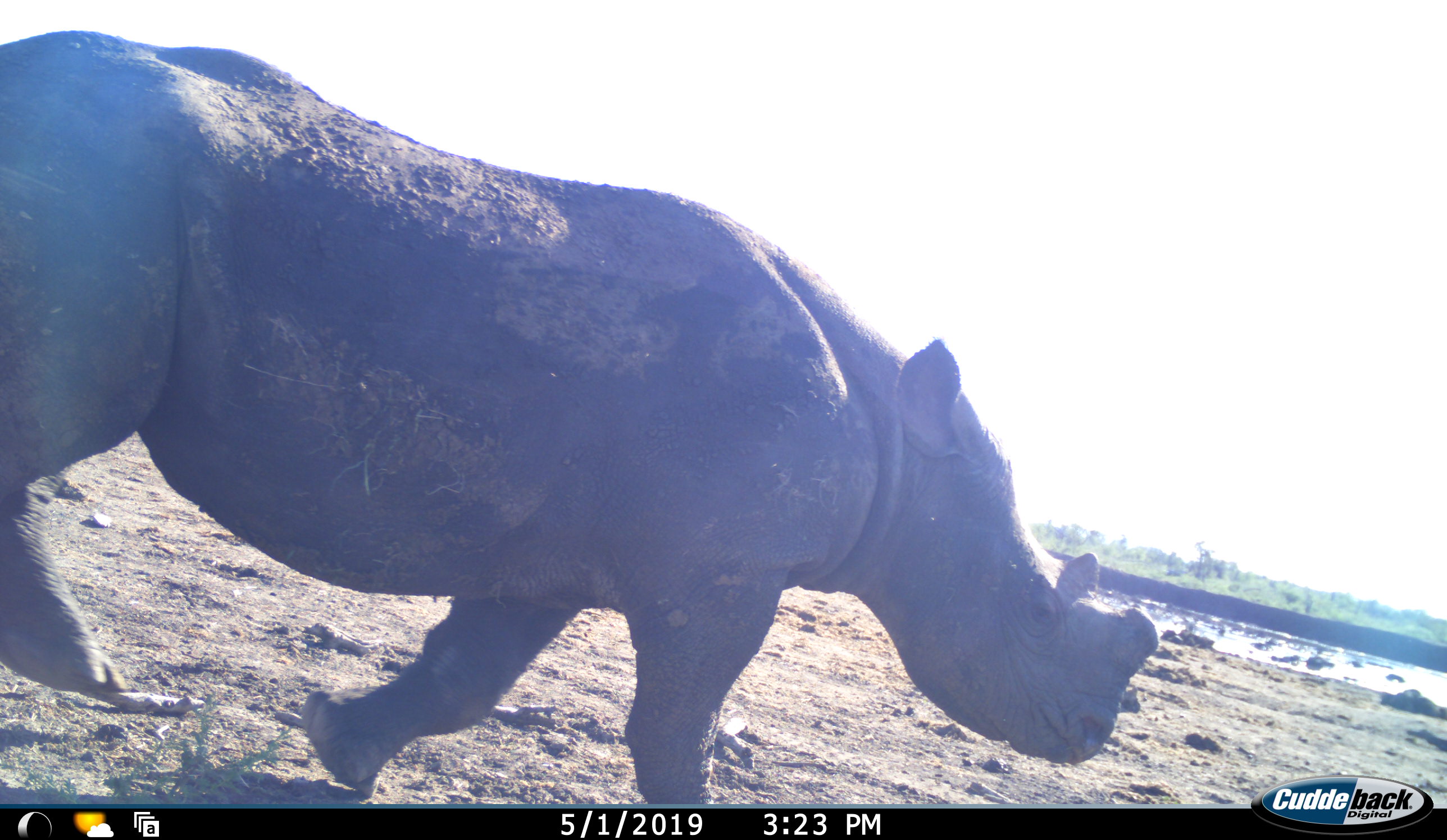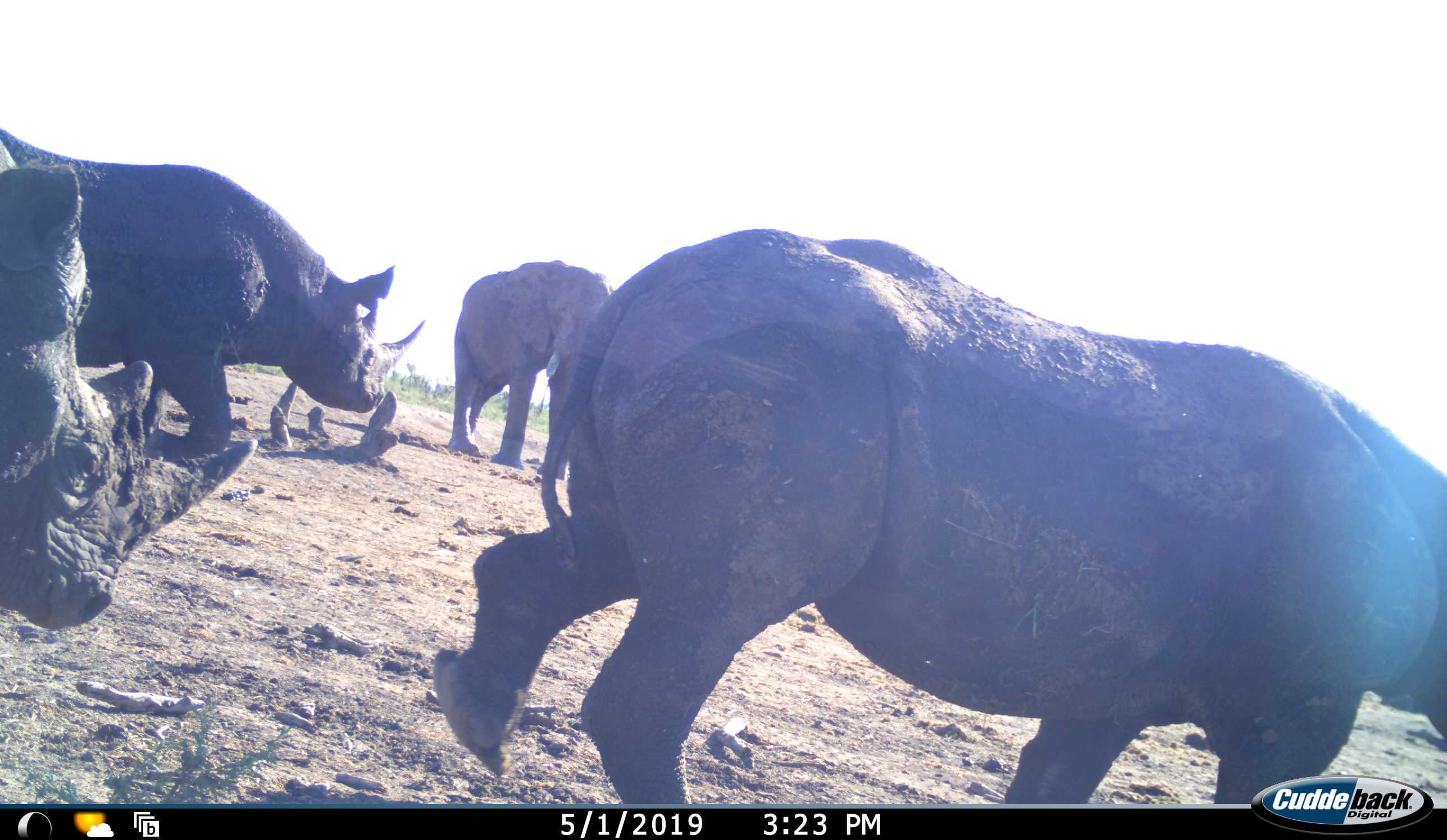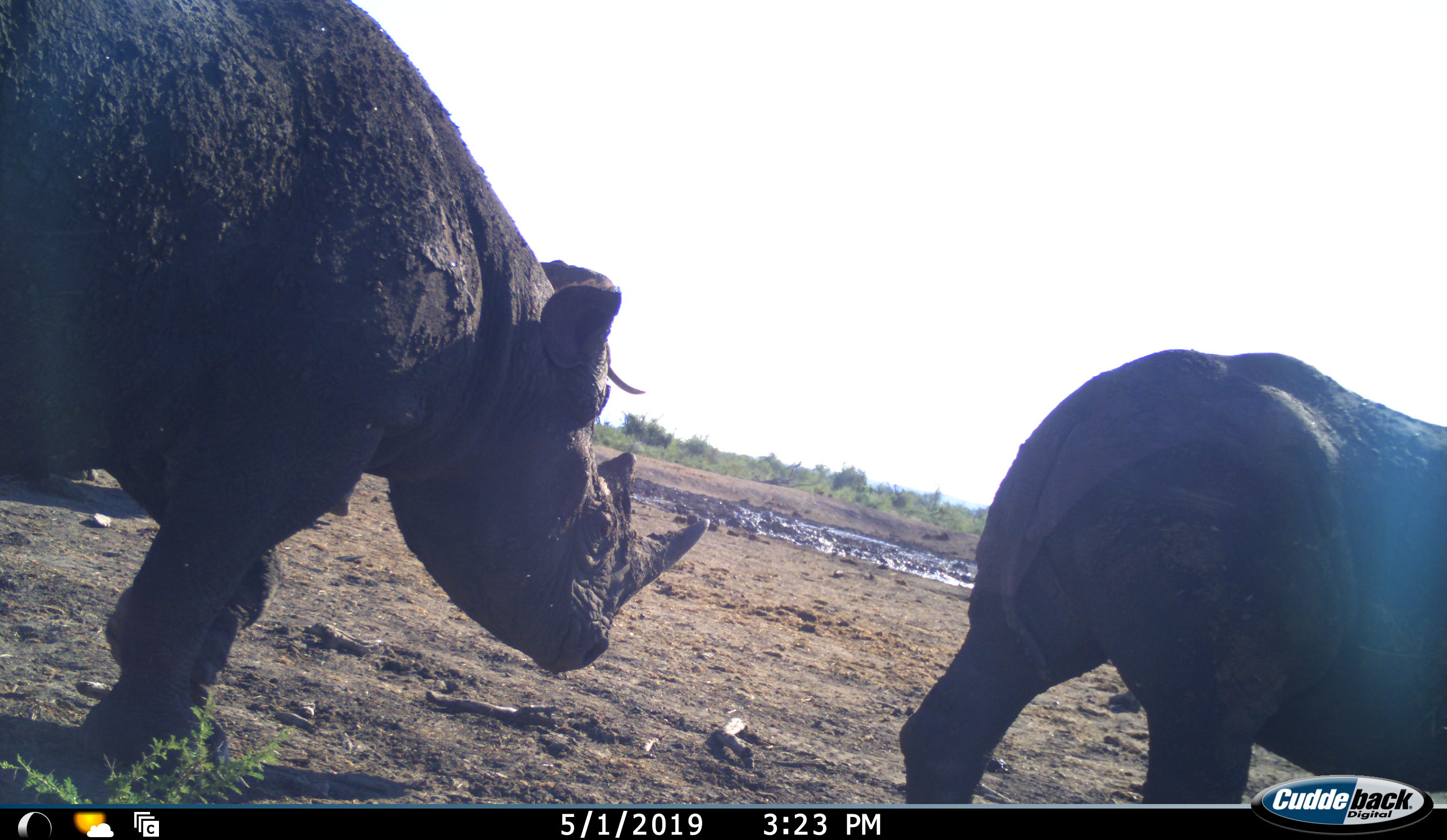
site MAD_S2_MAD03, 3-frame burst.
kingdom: Animalia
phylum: Chordata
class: Mammalia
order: Proboscidea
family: Elephantidae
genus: Loxodonta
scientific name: Loxodonta africana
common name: african bush elephant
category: elephant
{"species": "elephant (african bush elephant) (Loxodonta africana)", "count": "1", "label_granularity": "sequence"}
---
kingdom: Animalia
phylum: Chordata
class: Mammalia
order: Perissodactyla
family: Rhinocerotidae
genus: Diceros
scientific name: Diceros bicornis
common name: black rhinoceros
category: rhinocerosblack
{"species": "rhinocerosblack (black rhinoceros) (Diceros bicornis)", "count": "3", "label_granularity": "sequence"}